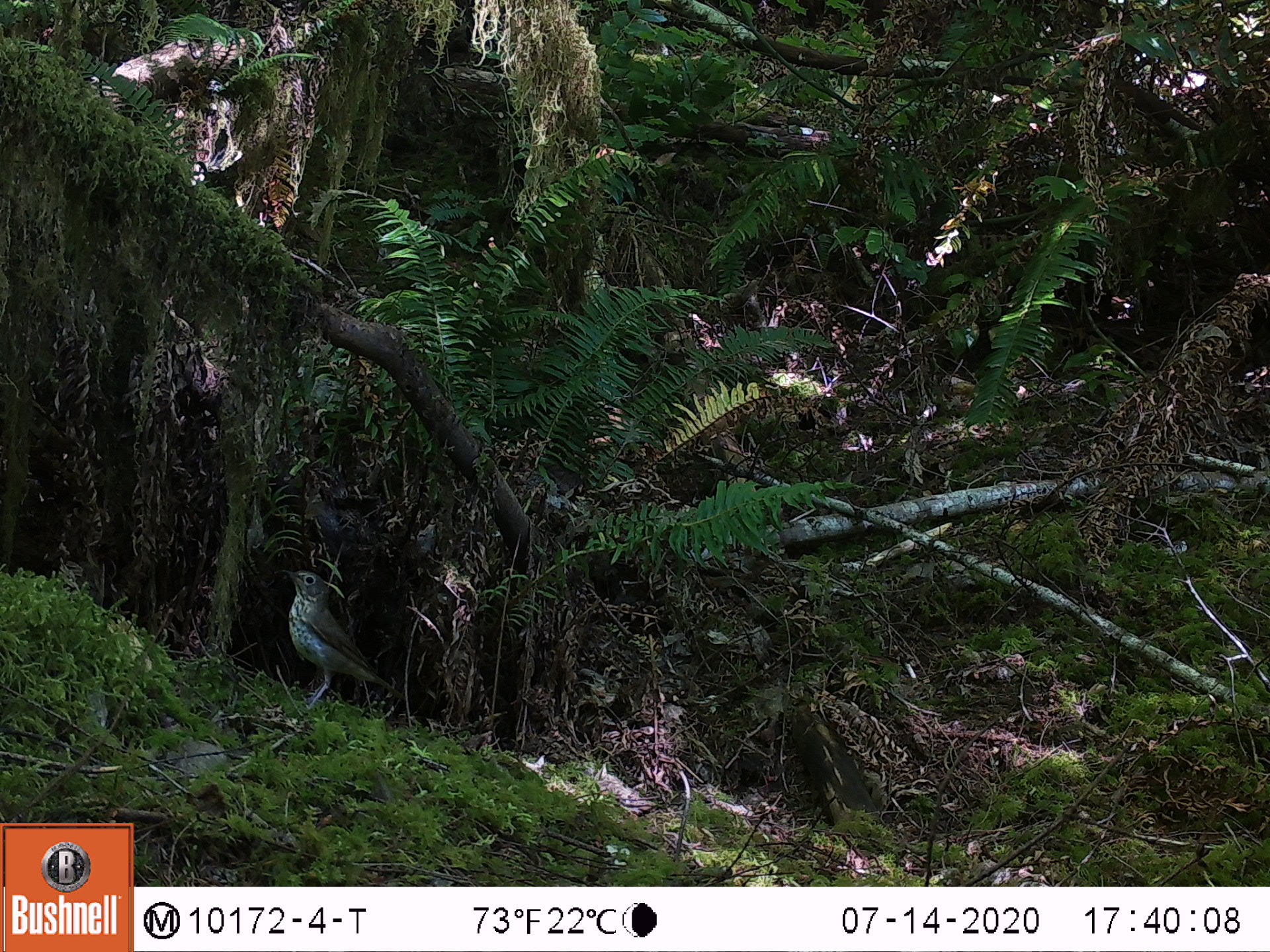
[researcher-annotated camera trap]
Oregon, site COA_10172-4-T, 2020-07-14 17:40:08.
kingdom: Animalia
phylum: Chordata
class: Aves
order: Passeriformes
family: Turdidae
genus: Catharus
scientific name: Catharus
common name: brown thrushes and nightingale-thrushes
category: catharus species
Catharus species (brown thrushes and nightingale-thrushes) (Catharus).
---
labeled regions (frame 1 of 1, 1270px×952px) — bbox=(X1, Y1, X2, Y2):
catharus species: bbox=(269, 555, 412, 732)